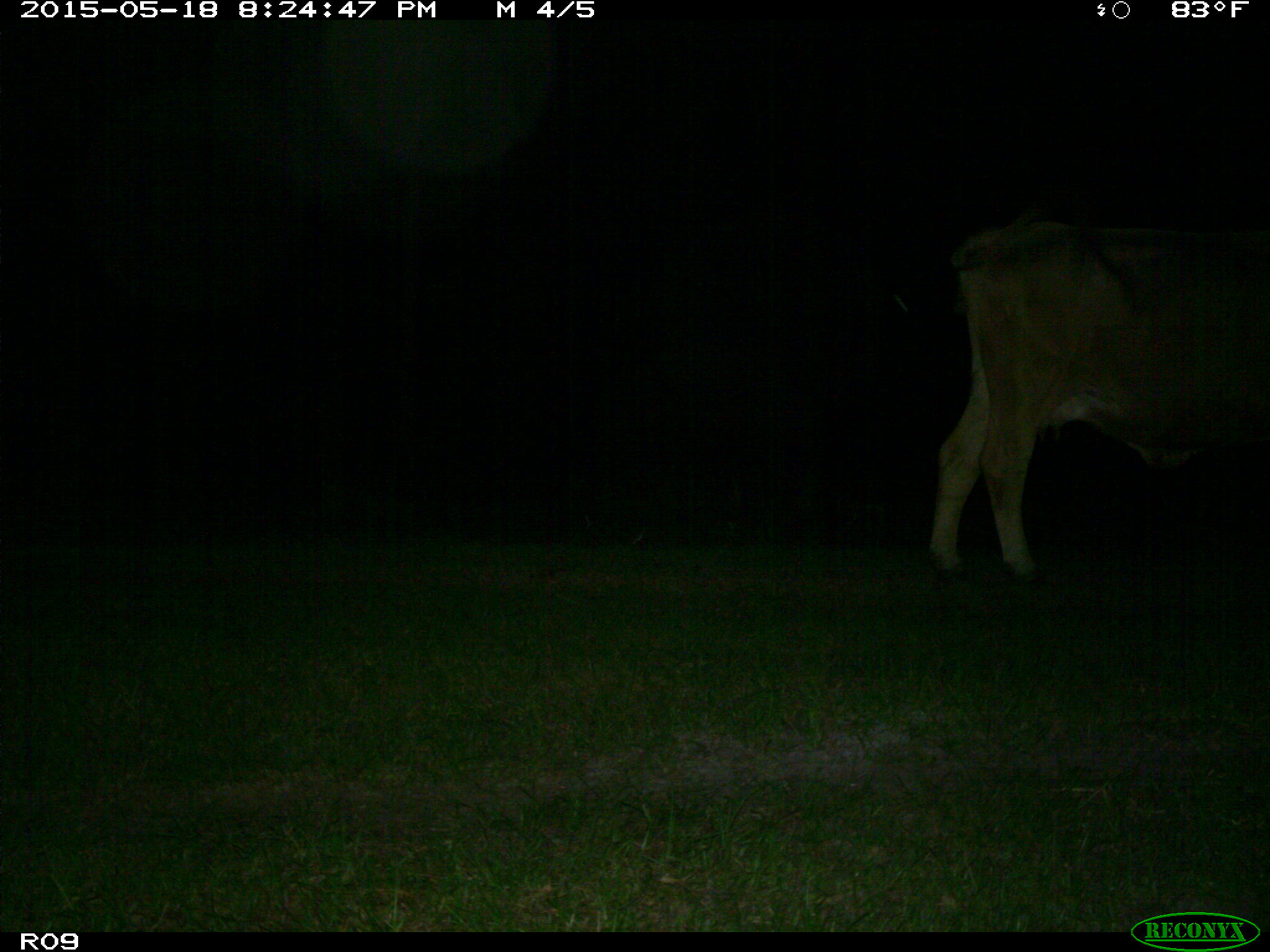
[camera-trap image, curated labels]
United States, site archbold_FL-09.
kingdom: Animalia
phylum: Chordata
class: Mammalia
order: Artiodactyla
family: Bovidae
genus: Bos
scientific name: Bos taurus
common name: domestic cow